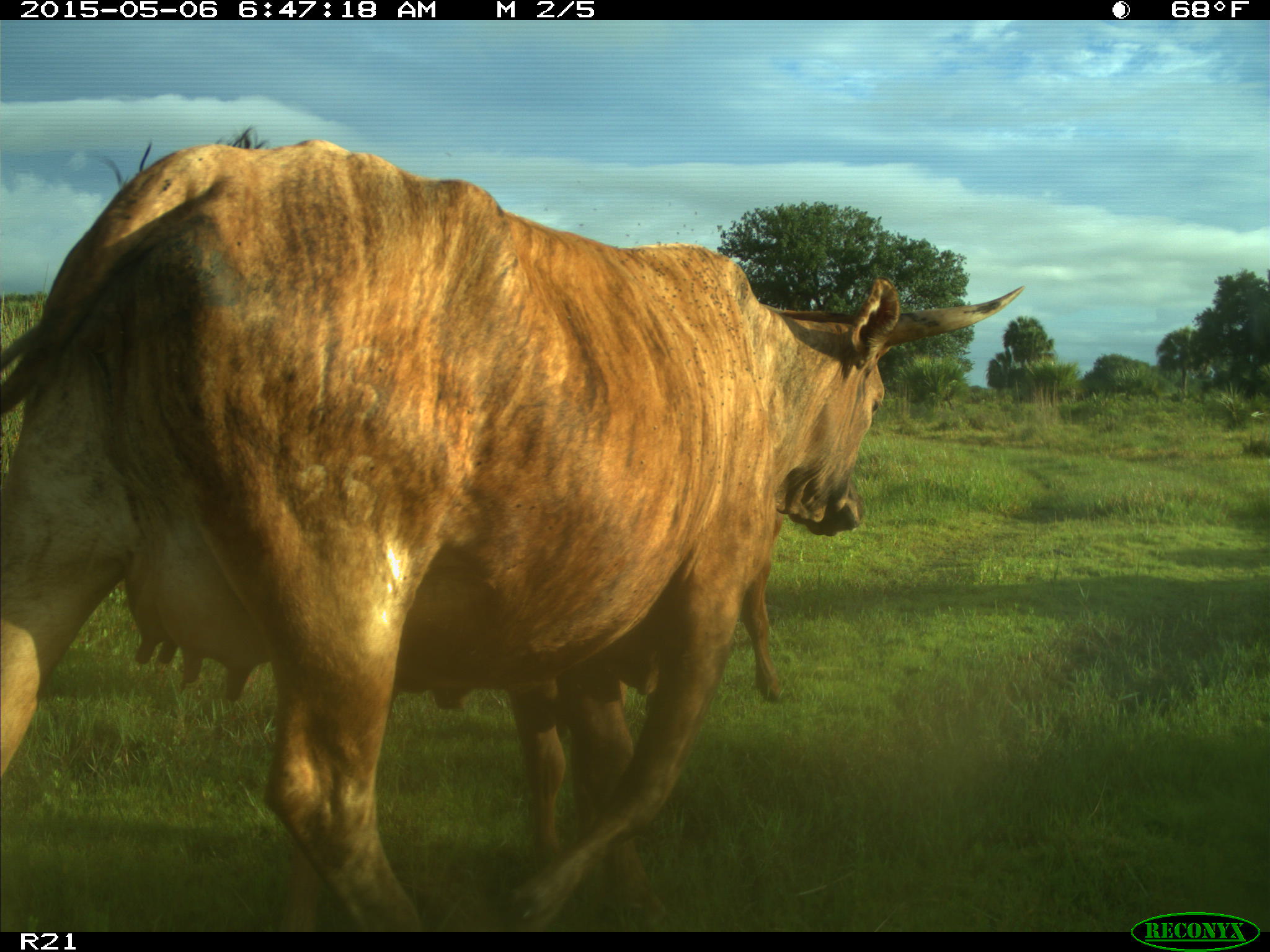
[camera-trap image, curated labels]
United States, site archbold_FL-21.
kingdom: Animalia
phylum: Chordata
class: Mammalia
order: Artiodactyla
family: Bovidae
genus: Bos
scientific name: Bos taurus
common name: domestic cow